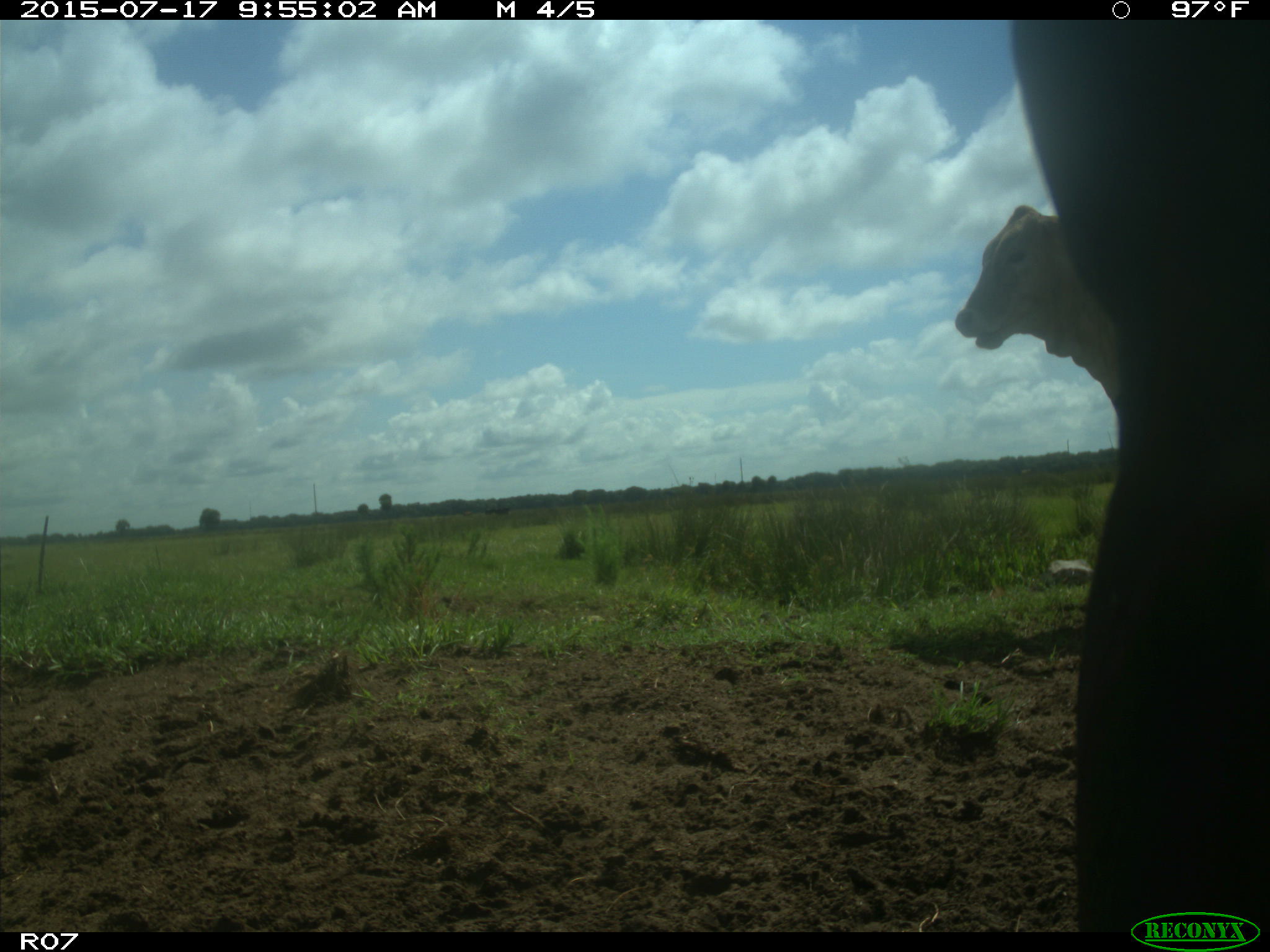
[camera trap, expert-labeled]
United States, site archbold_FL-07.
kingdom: Animalia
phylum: Chordata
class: Mammalia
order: Artiodactyla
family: Bovidae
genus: Bos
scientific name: Bos taurus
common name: domestic cow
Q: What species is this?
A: Bos taurus (domestic cow).